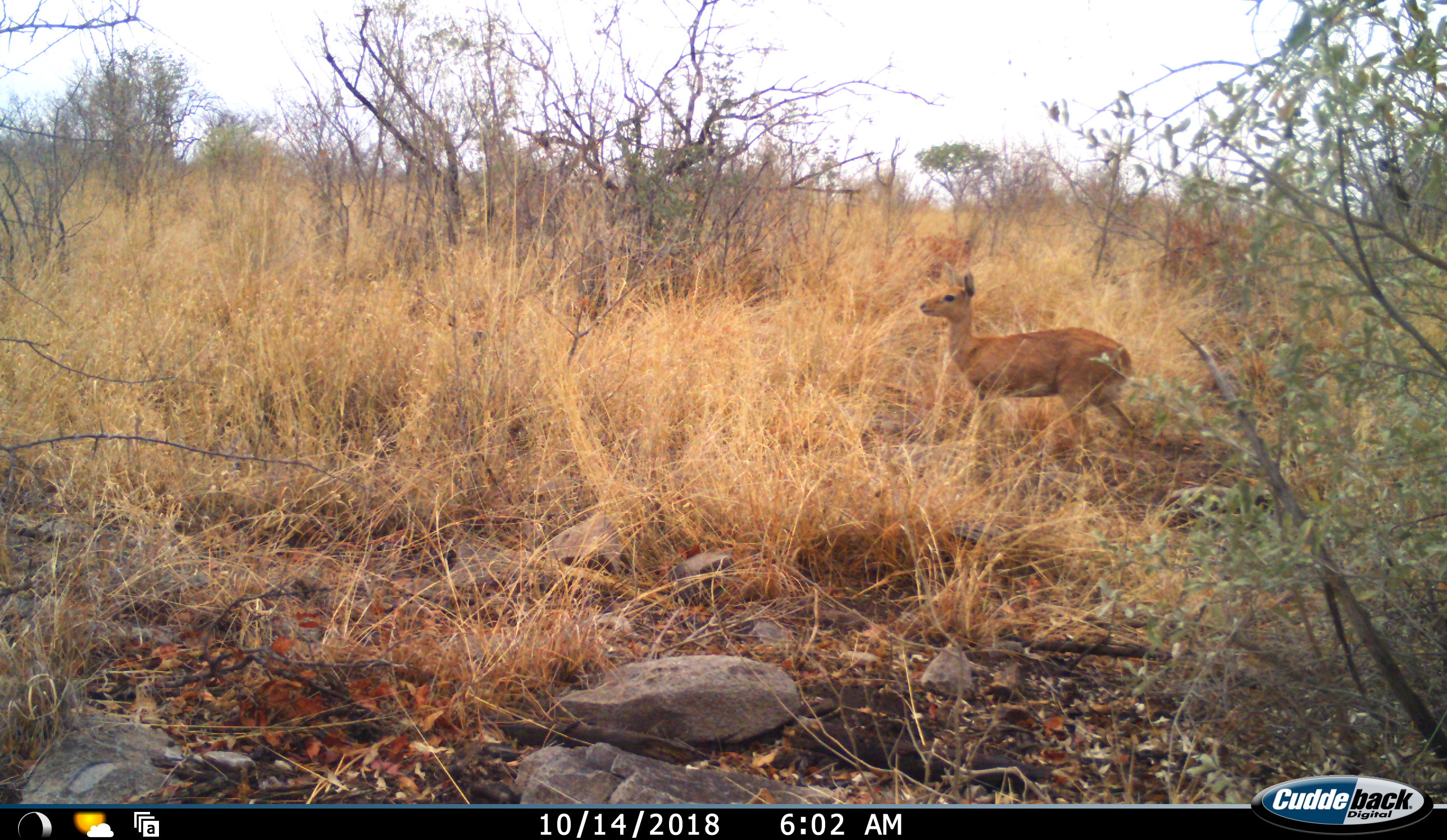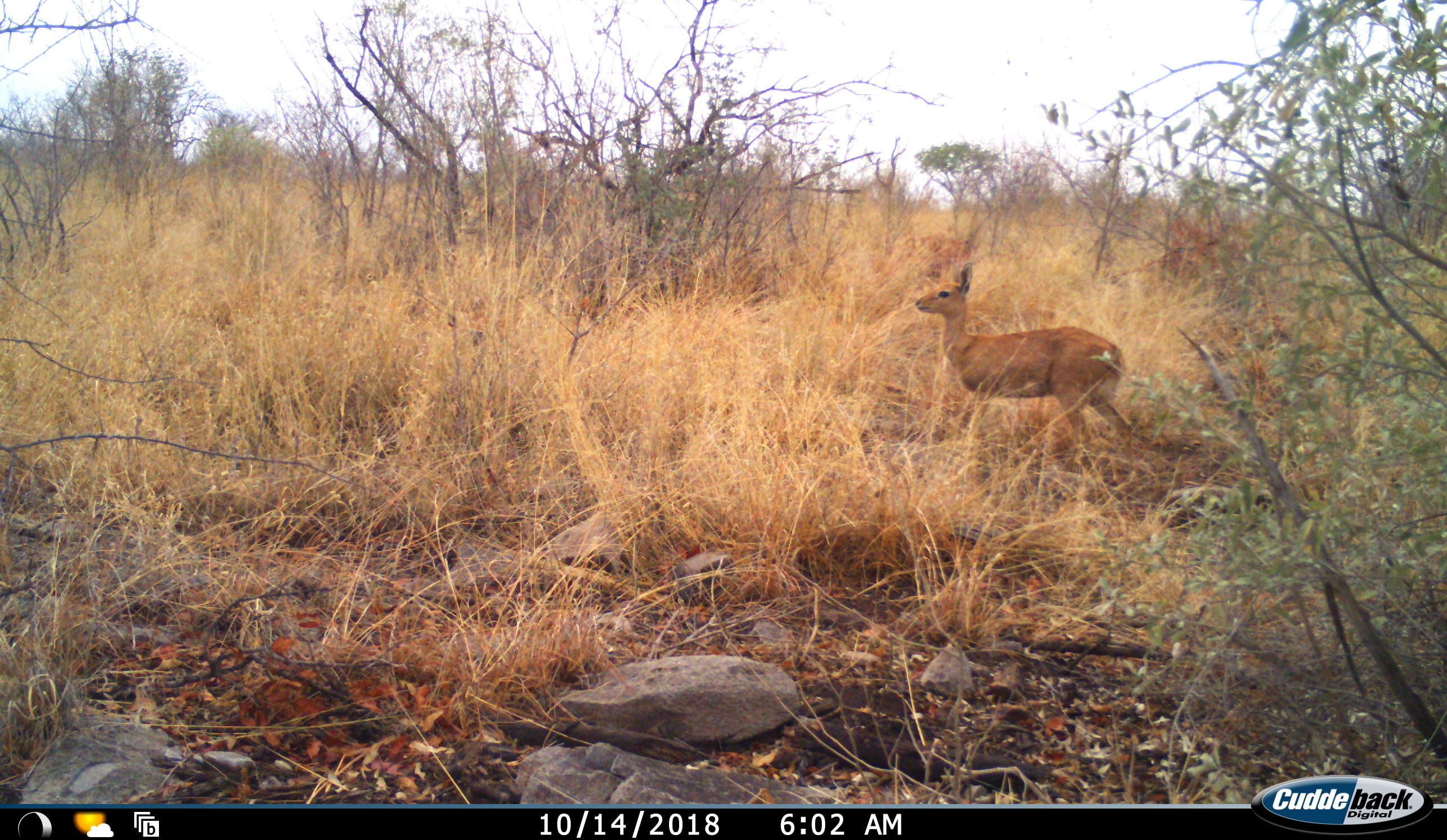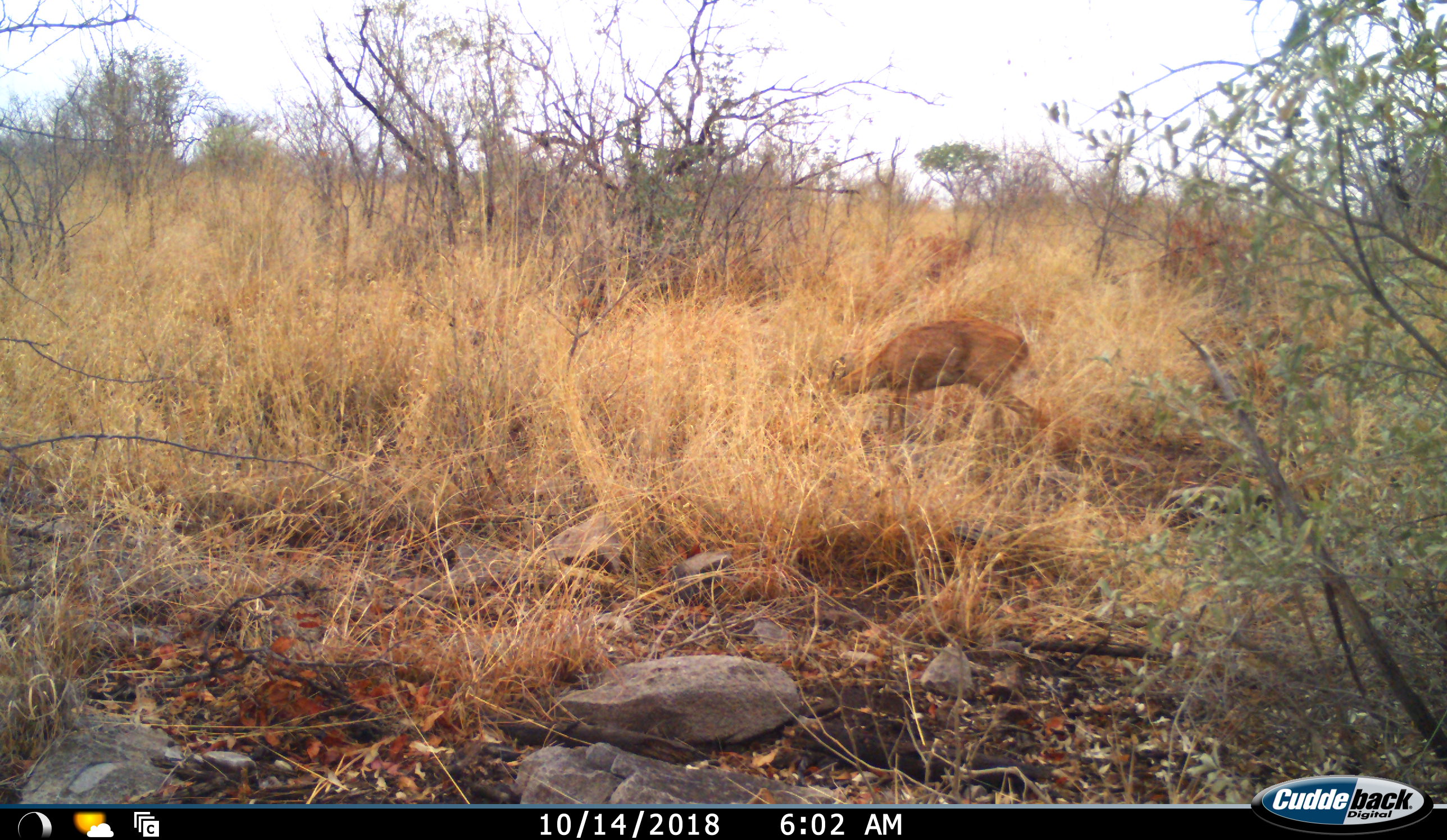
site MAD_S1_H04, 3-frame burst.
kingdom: Animalia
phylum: Chordata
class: Mammalia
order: Artiodactyla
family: Bovidae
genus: Raphicerus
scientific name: Raphicerus campestris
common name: steenbok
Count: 1.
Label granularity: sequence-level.